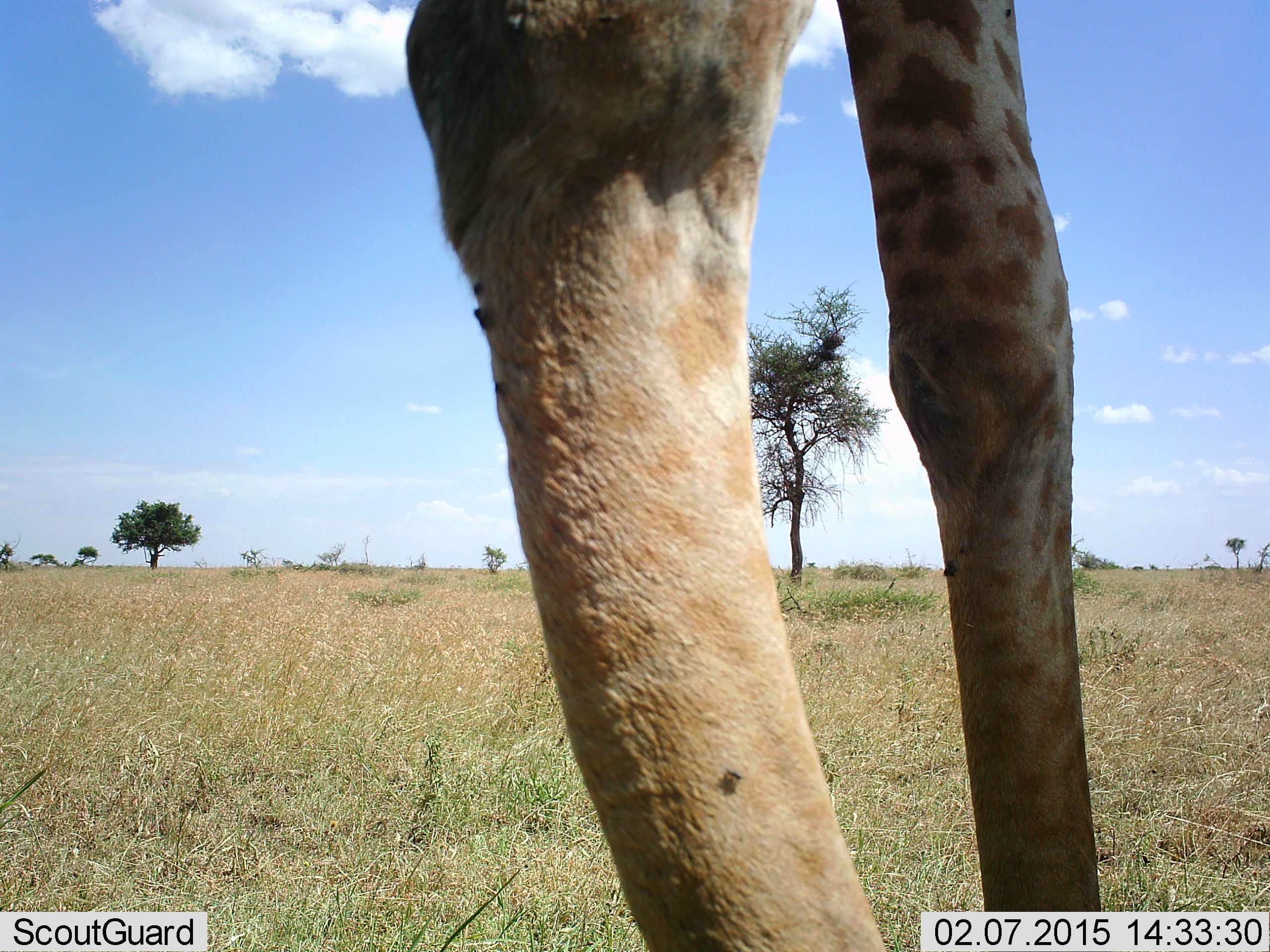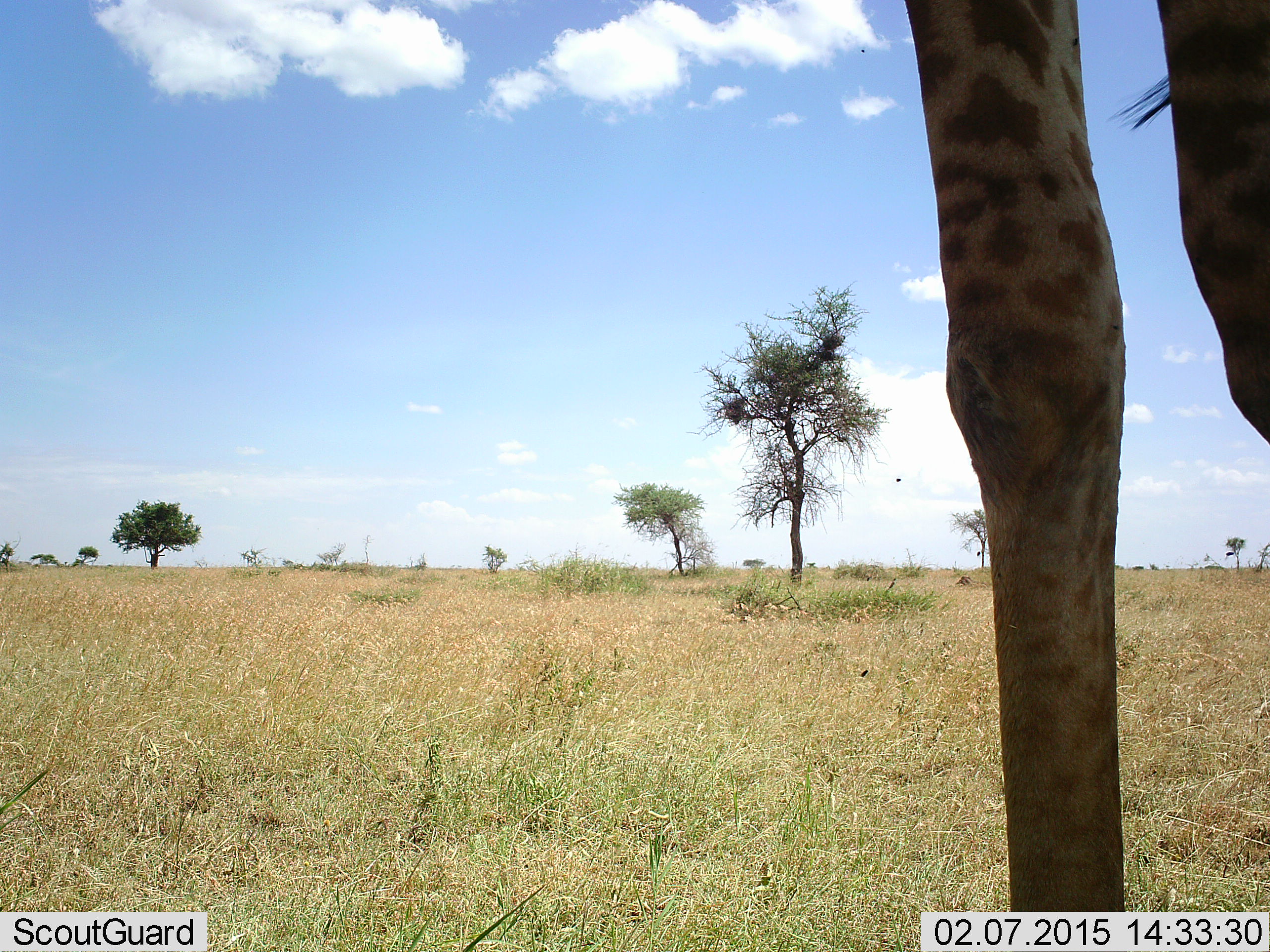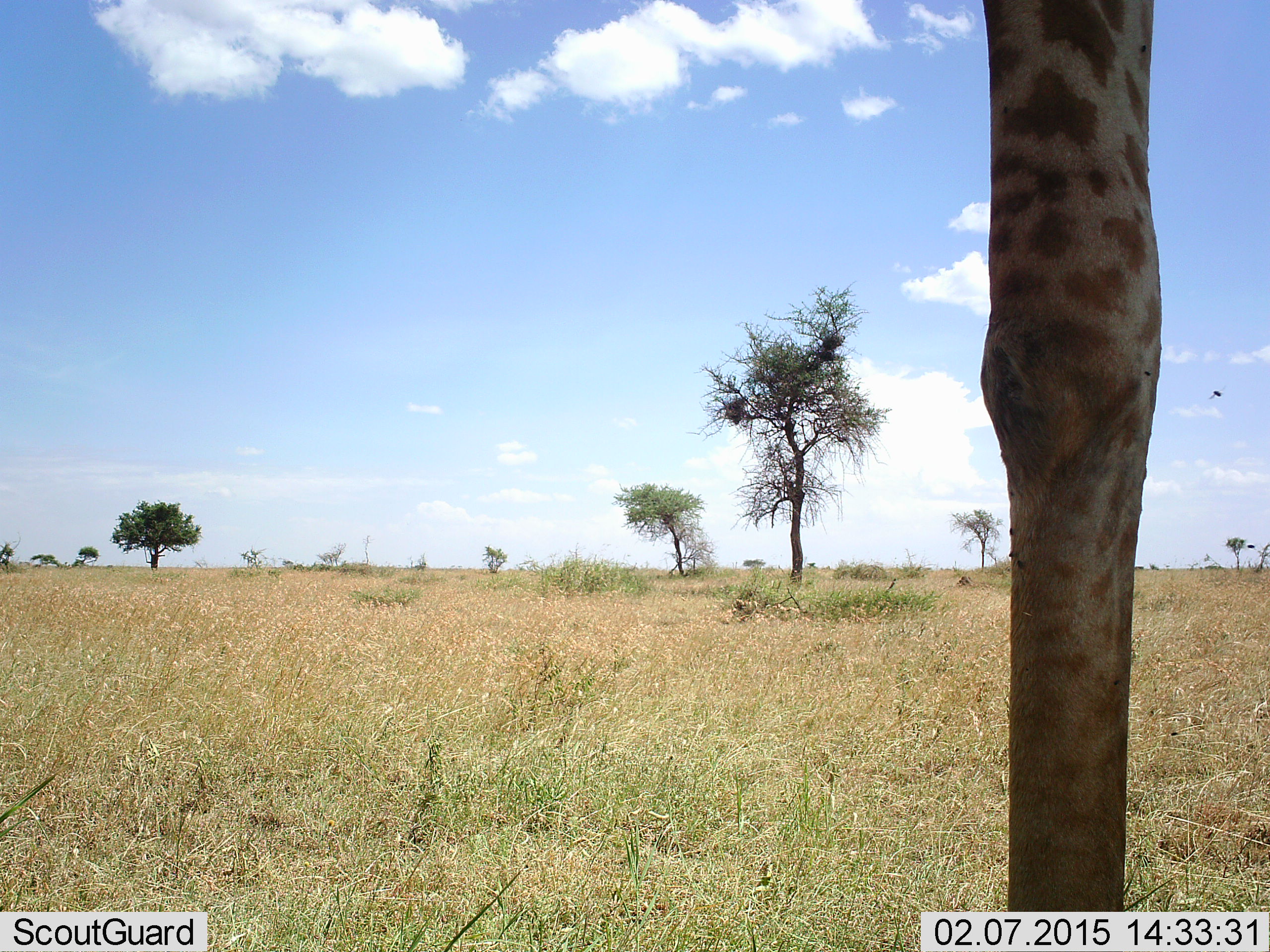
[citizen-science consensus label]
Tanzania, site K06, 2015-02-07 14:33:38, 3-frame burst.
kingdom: Animalia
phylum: Chordata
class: Mammalia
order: Artiodactyla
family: Giraffidae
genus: Giraffa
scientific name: Giraffa camelopardalis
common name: giraffe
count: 1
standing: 40%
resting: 0%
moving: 50%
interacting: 0%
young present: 0%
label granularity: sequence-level